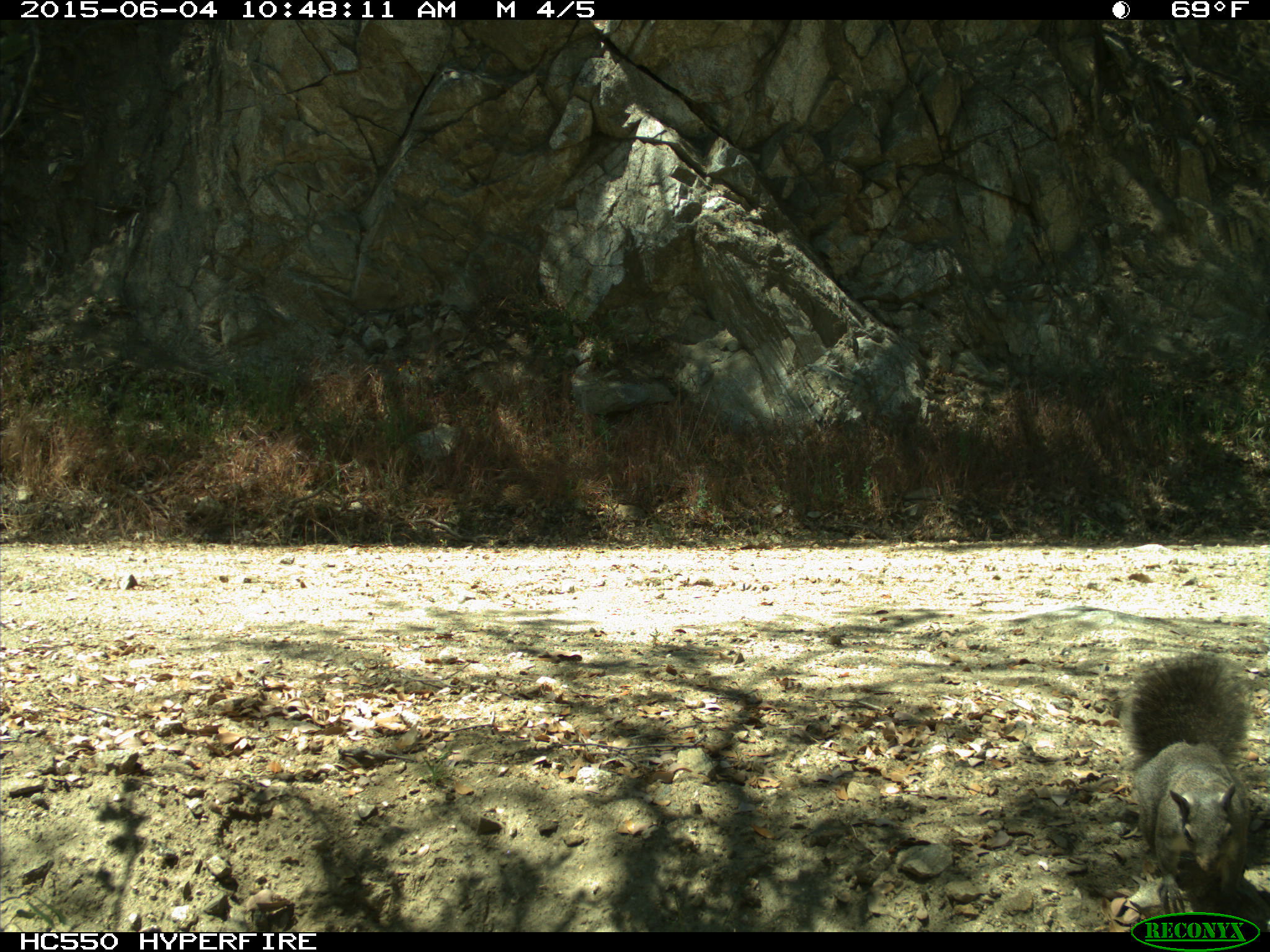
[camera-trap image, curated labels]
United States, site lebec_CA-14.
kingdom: Animalia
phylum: Chordata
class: Mammalia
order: Rodentia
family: Sciuridae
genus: Sciurus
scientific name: Sciurus carolinensis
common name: eastern gray squirrel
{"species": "Sciurus carolinensis (eastern gray squirrel)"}